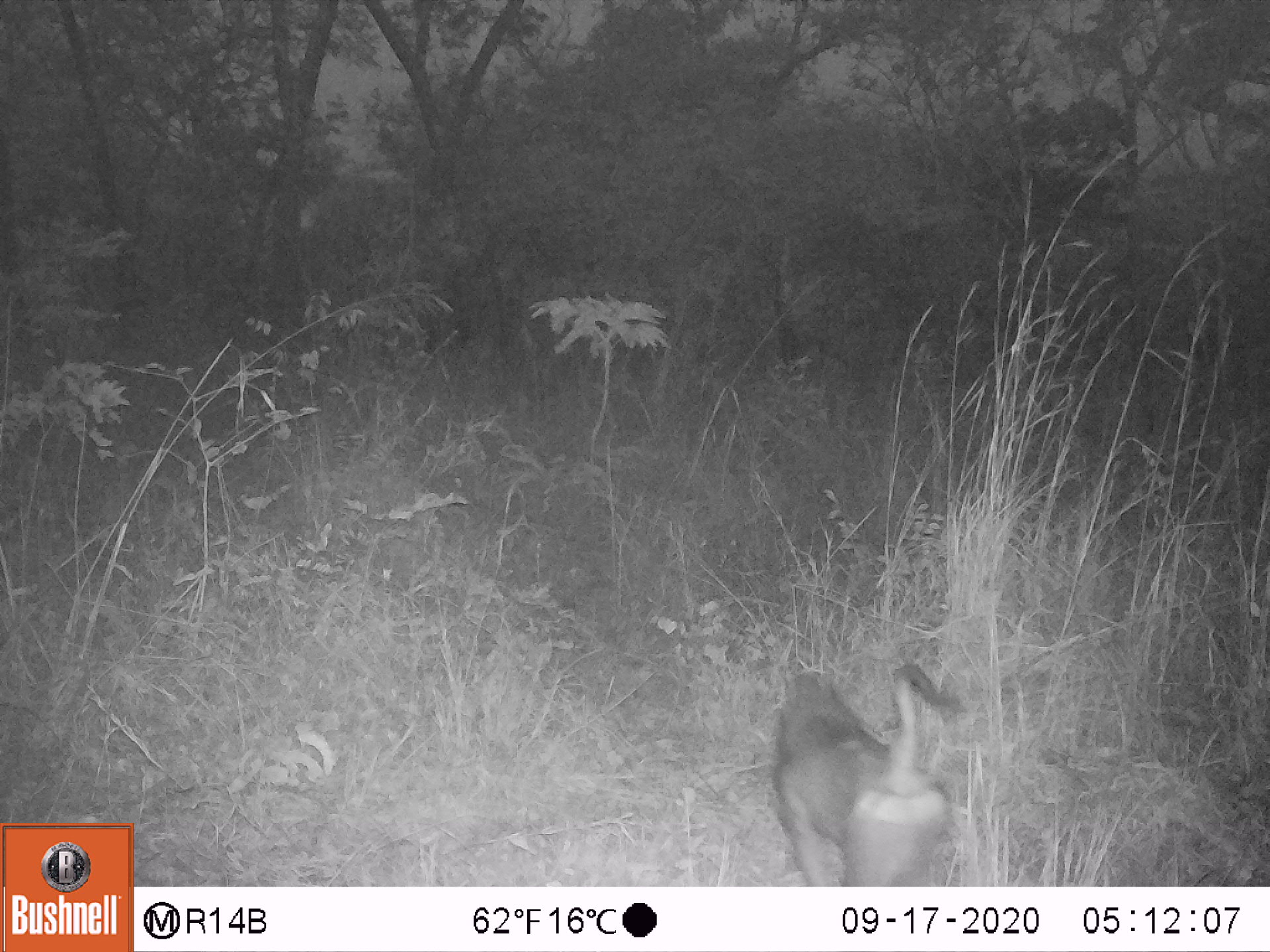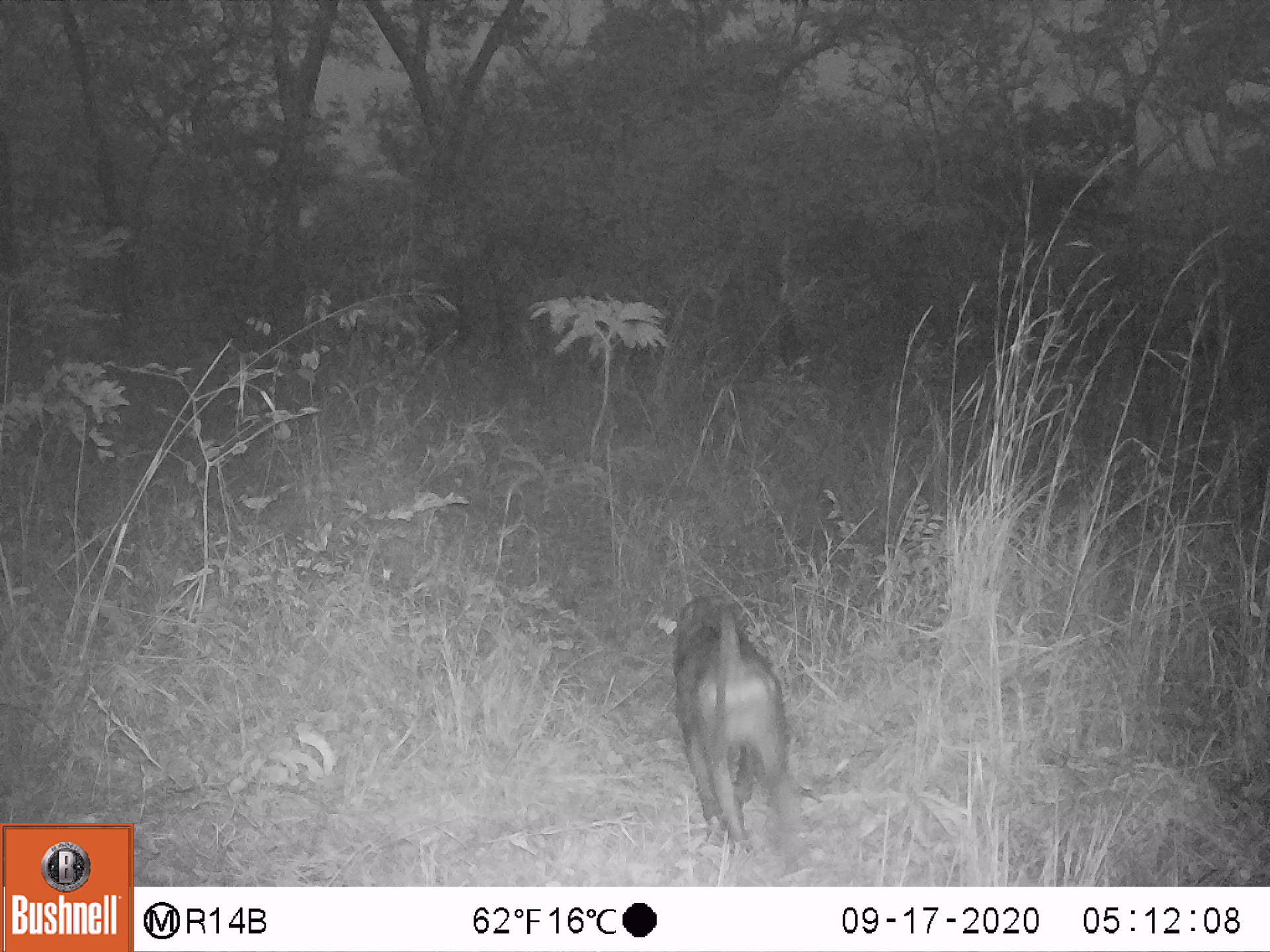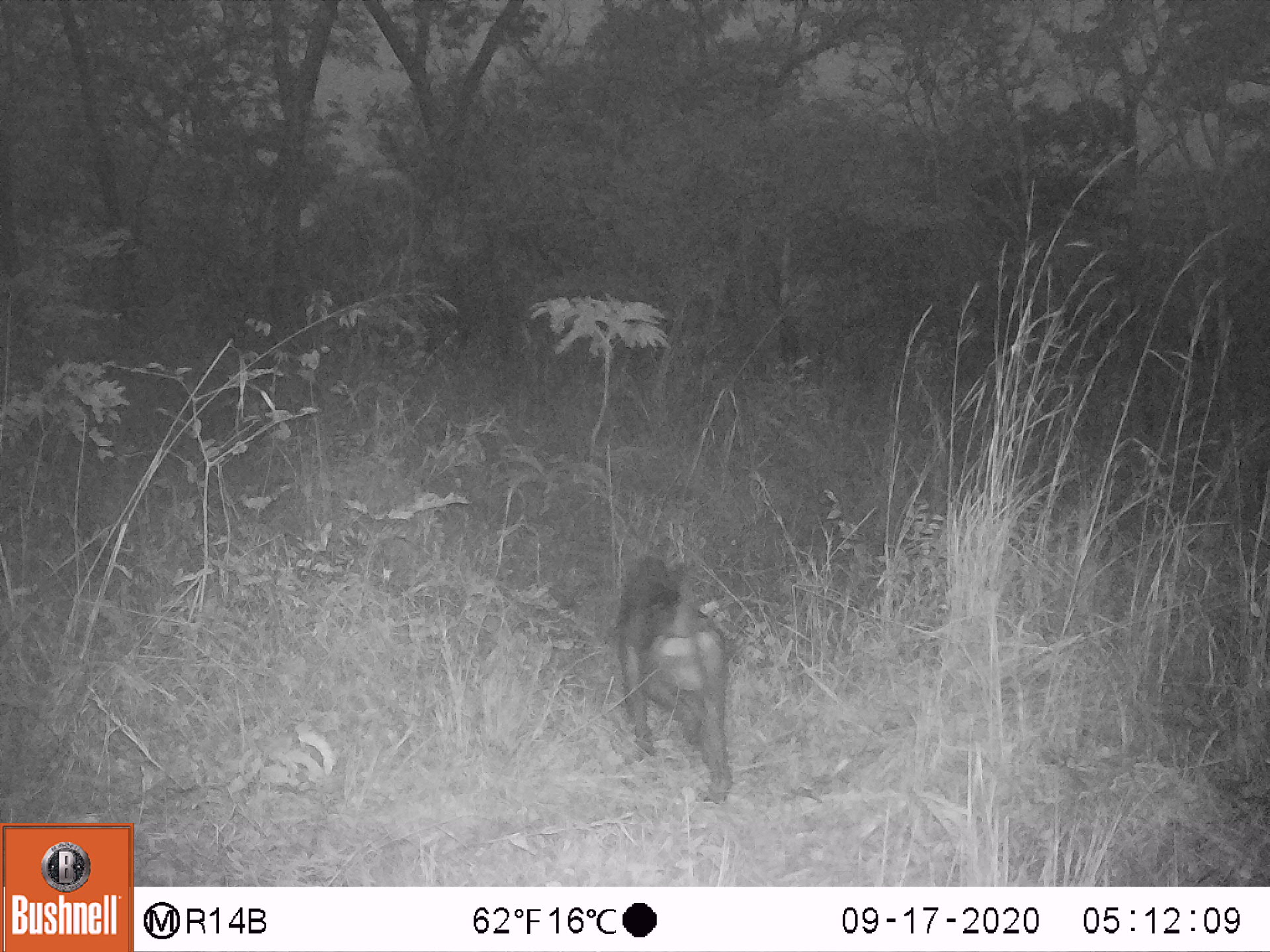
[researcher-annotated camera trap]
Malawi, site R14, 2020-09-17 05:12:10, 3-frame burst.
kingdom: Animalia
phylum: Chordata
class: Mammalia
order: Primates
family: Cercopithecidae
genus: Papio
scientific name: Papio cynocephalus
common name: yellow baboon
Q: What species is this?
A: Yellow baboon (Papio cynocephalus).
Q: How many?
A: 1.